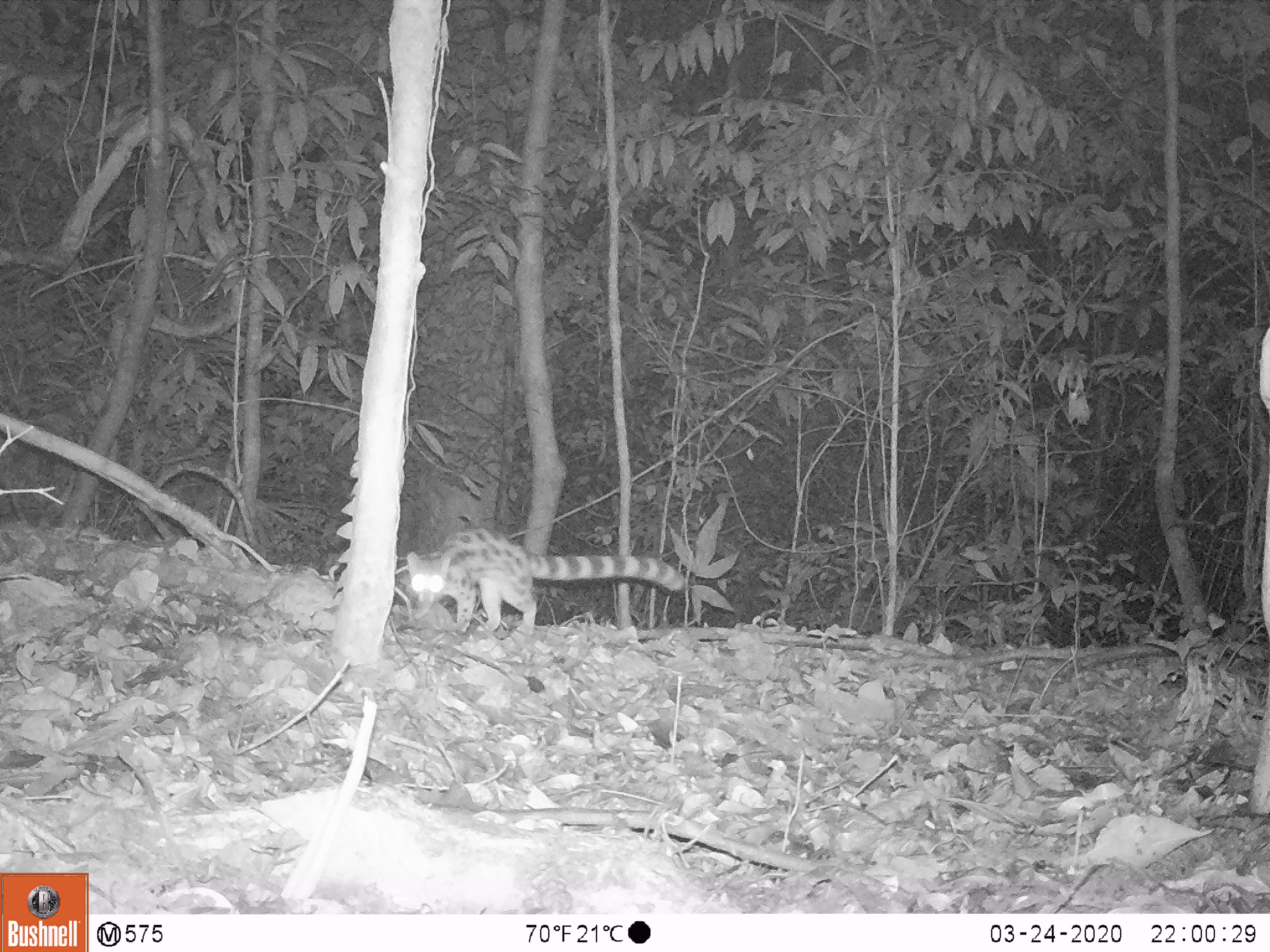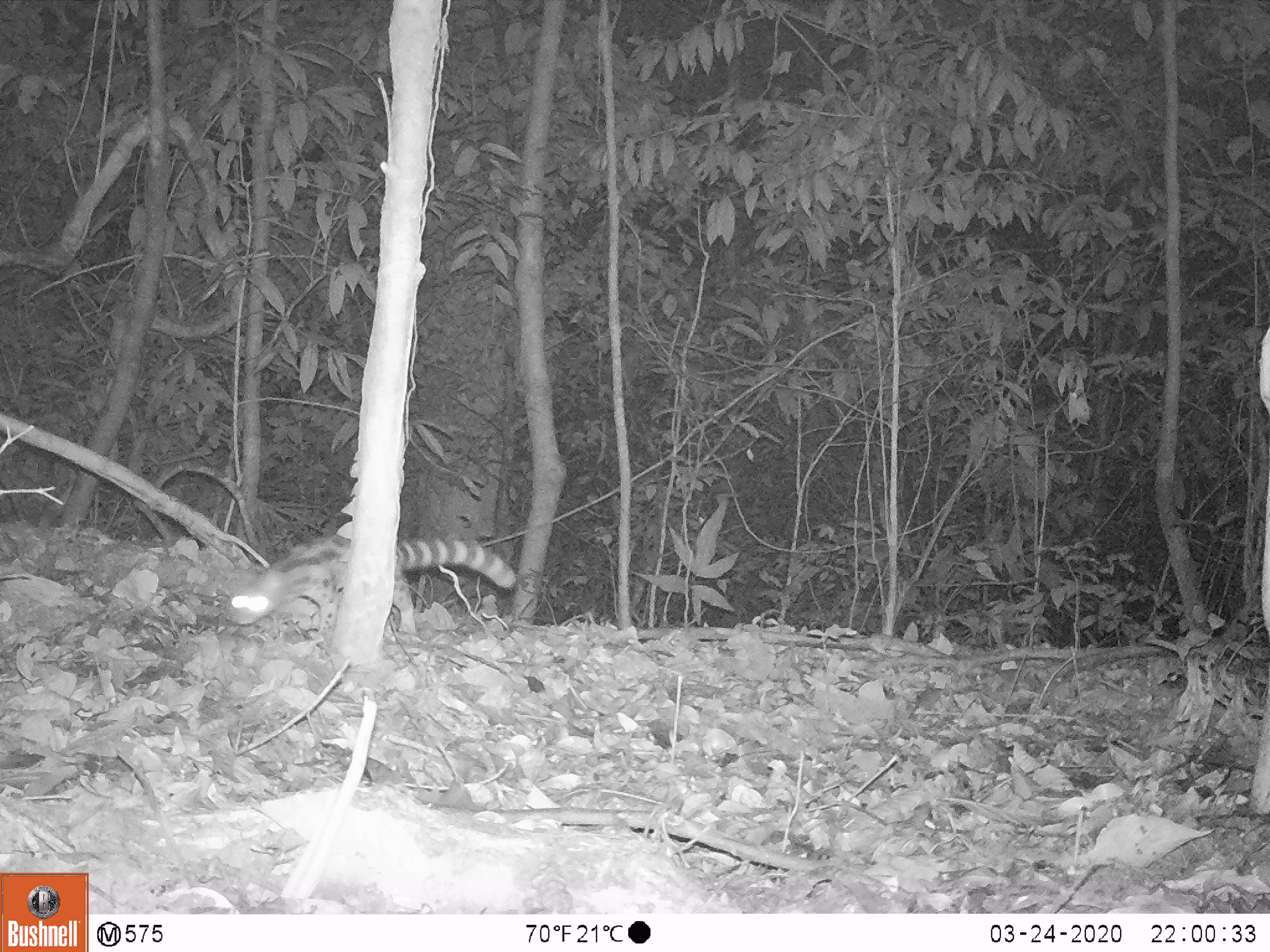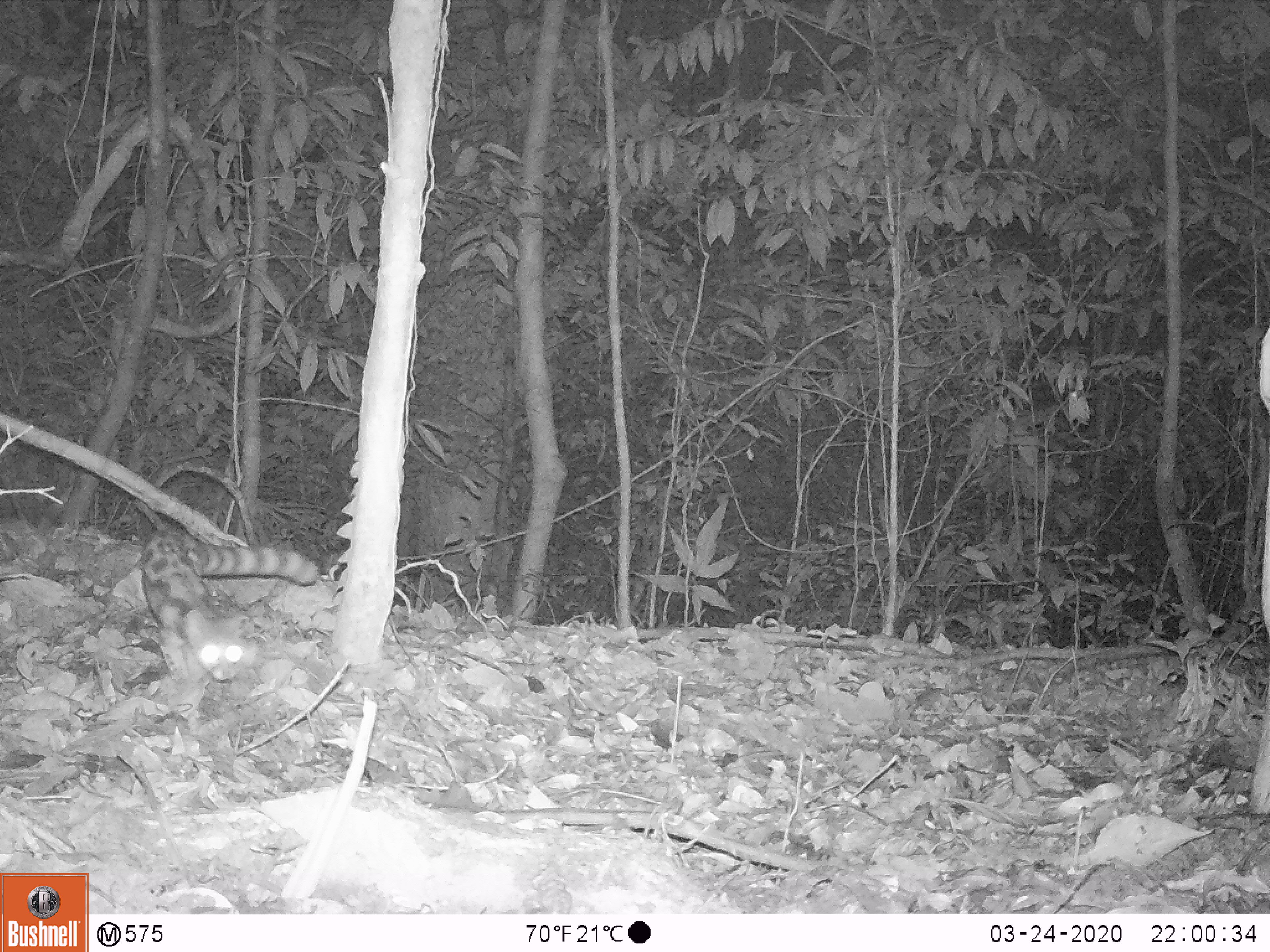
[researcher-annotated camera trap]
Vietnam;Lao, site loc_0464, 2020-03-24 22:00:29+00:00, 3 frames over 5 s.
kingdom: Animalia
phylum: Chordata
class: Mammalia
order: Carnivora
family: Prionodontidae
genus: Prionodon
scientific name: Prionodon pardicolor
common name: spotted linsang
Spotted linsang (Prionodon pardicolor). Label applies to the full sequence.